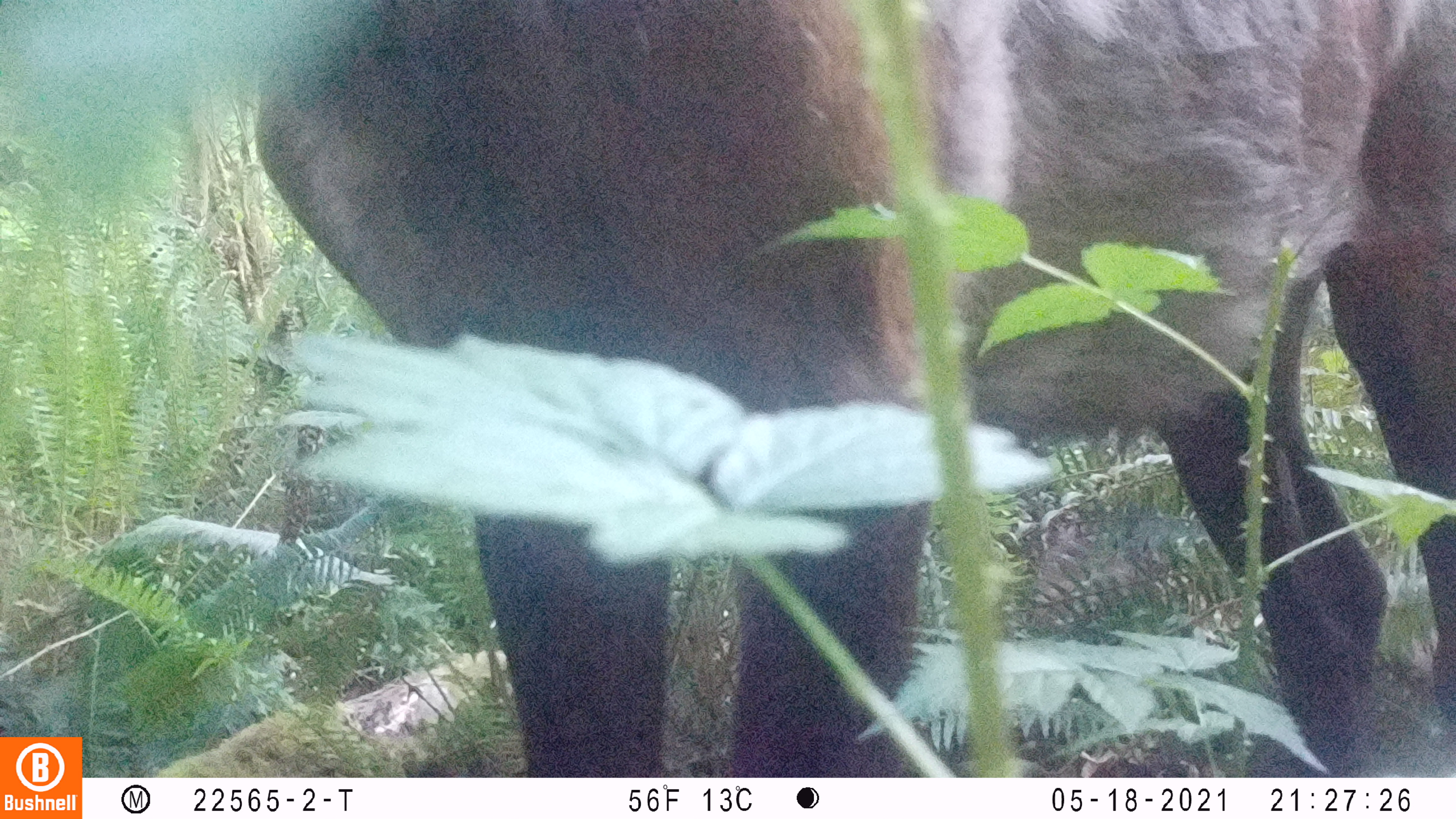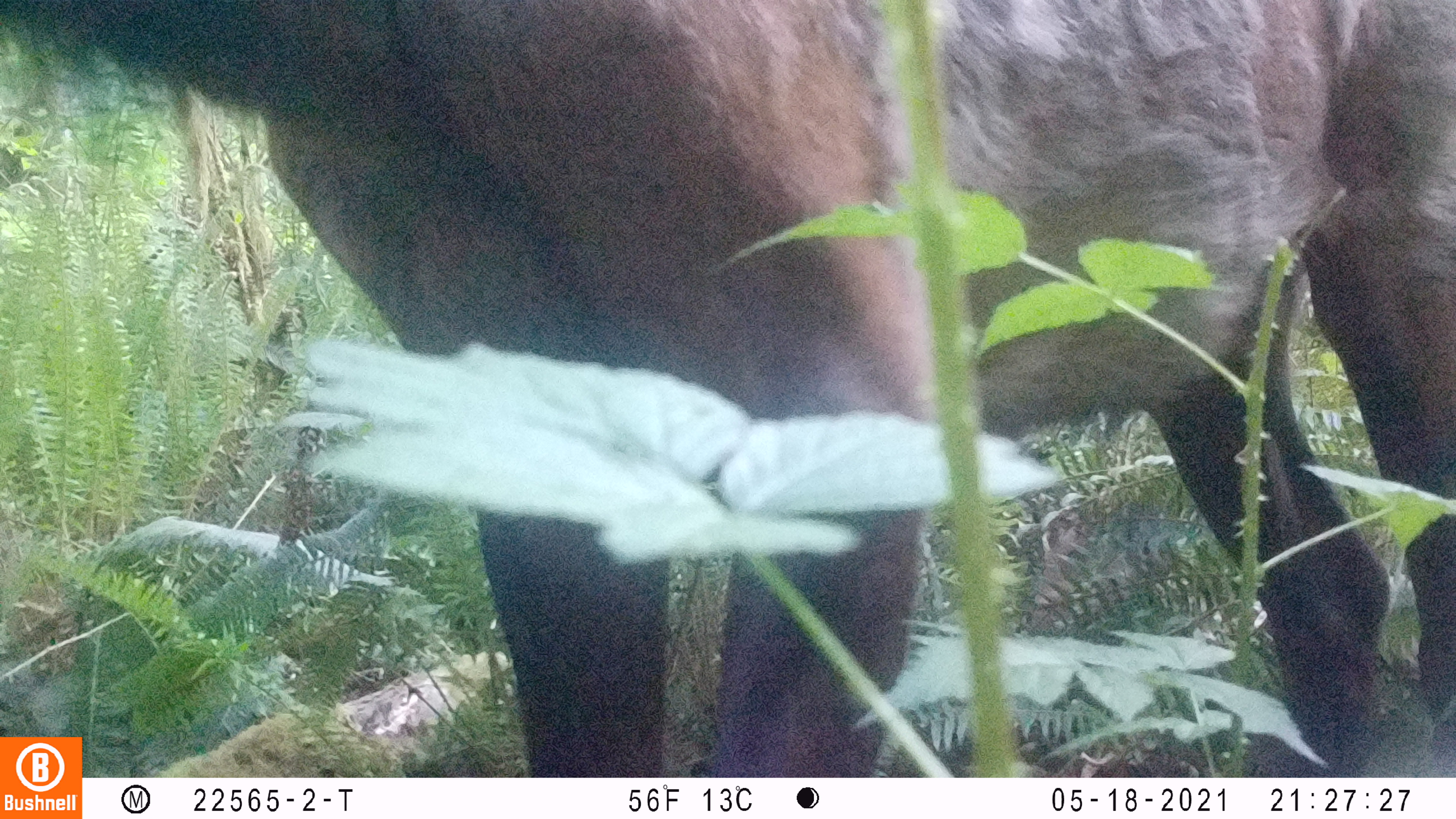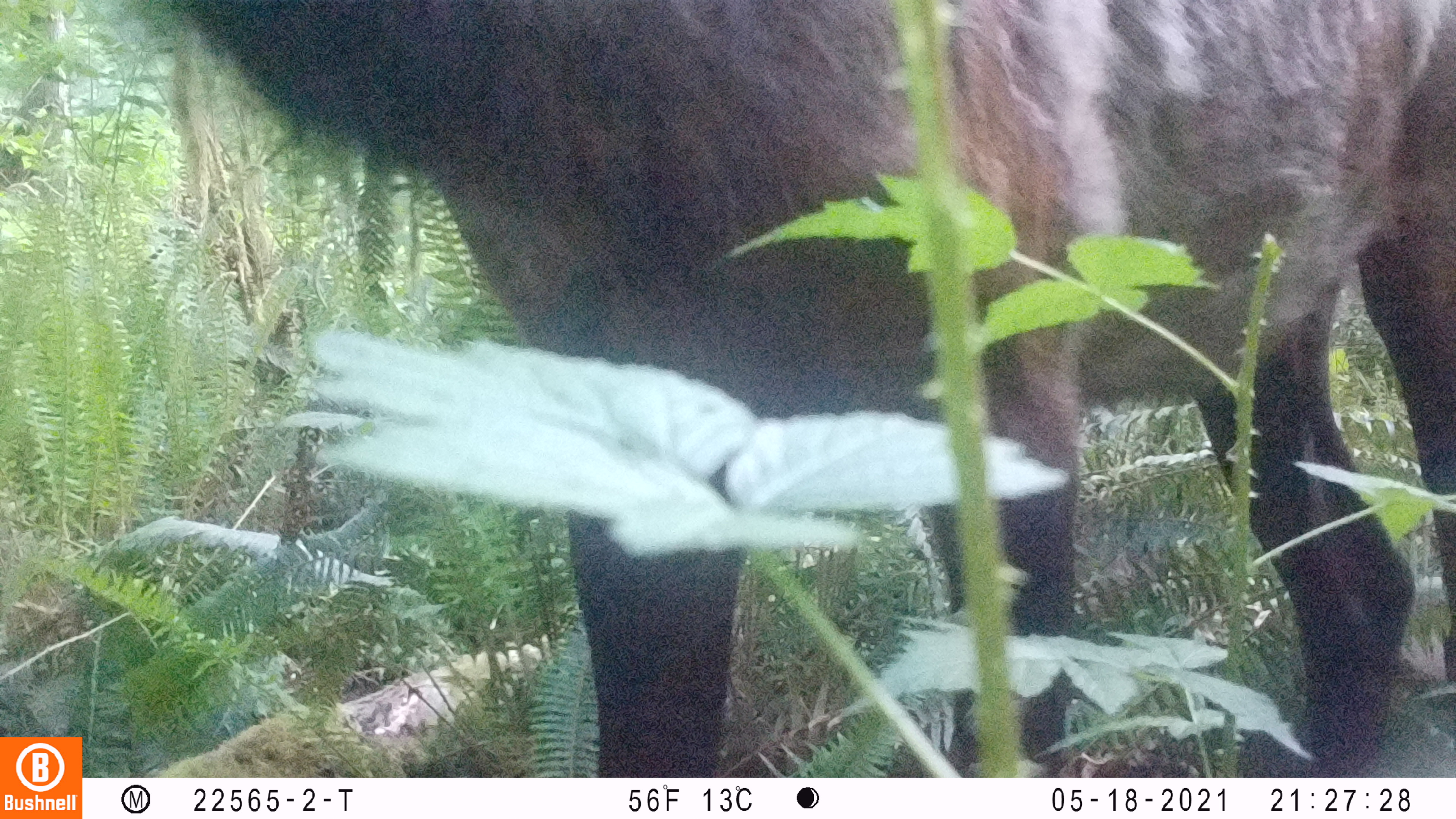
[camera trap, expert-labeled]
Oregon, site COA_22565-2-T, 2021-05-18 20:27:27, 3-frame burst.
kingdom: Animalia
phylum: Chordata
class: Mammalia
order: Artiodactyla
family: Cervidae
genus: Cervus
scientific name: Cervus canadensis roosevelti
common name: roosevelt elk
Roosevelt elk (Cervus canadensis roosevelti).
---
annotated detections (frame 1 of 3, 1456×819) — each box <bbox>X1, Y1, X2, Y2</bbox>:
roosevelt elk: <bbox>256, 8, 1450, 766</bbox>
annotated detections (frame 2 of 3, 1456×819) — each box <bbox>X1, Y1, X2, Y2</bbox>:
roosevelt elk: <bbox>222, 8, 1450, 769</bbox>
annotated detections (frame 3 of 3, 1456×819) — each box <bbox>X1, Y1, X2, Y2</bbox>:
roosevelt elk: <bbox>244, 6, 1445, 767</bbox>